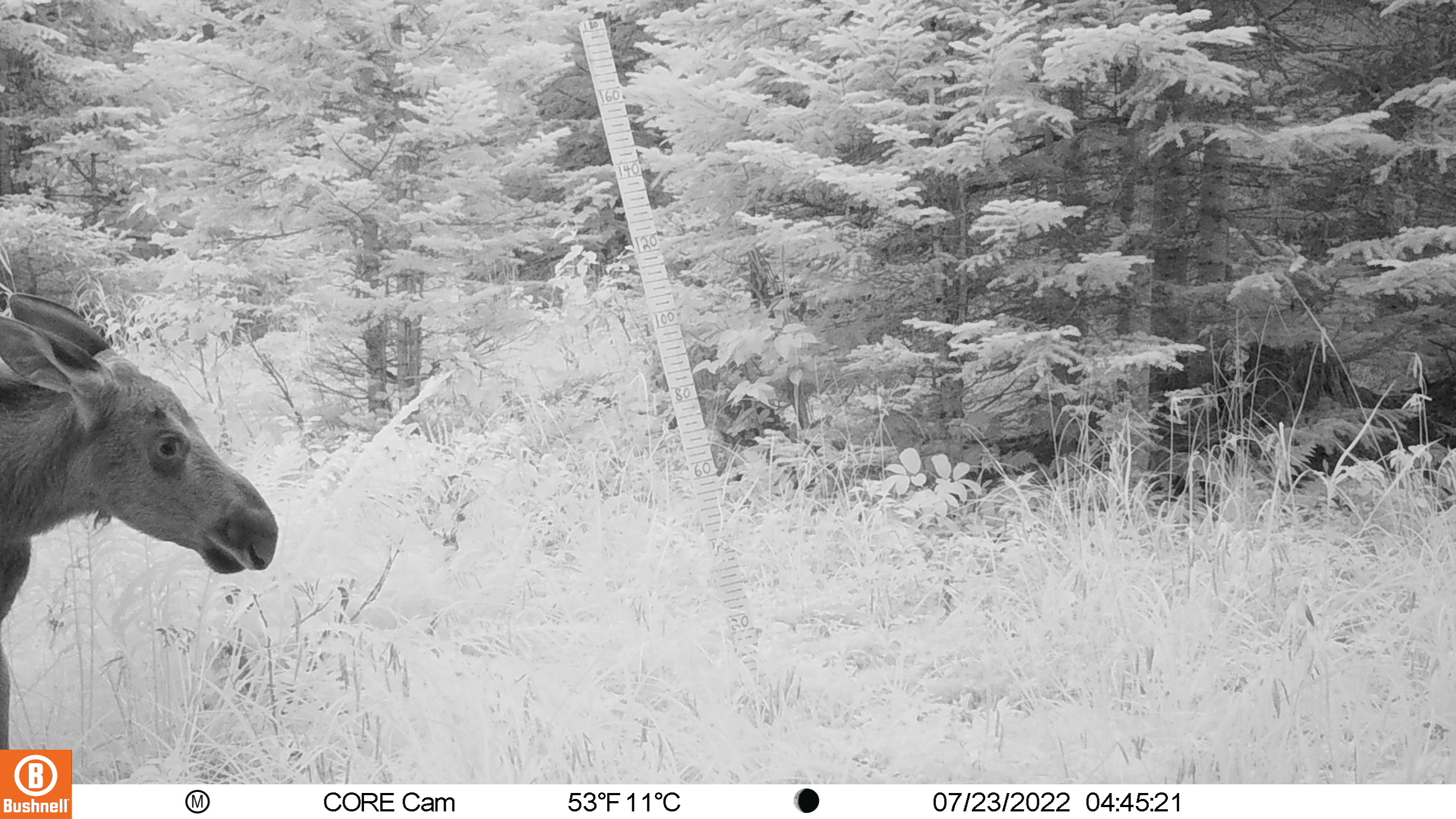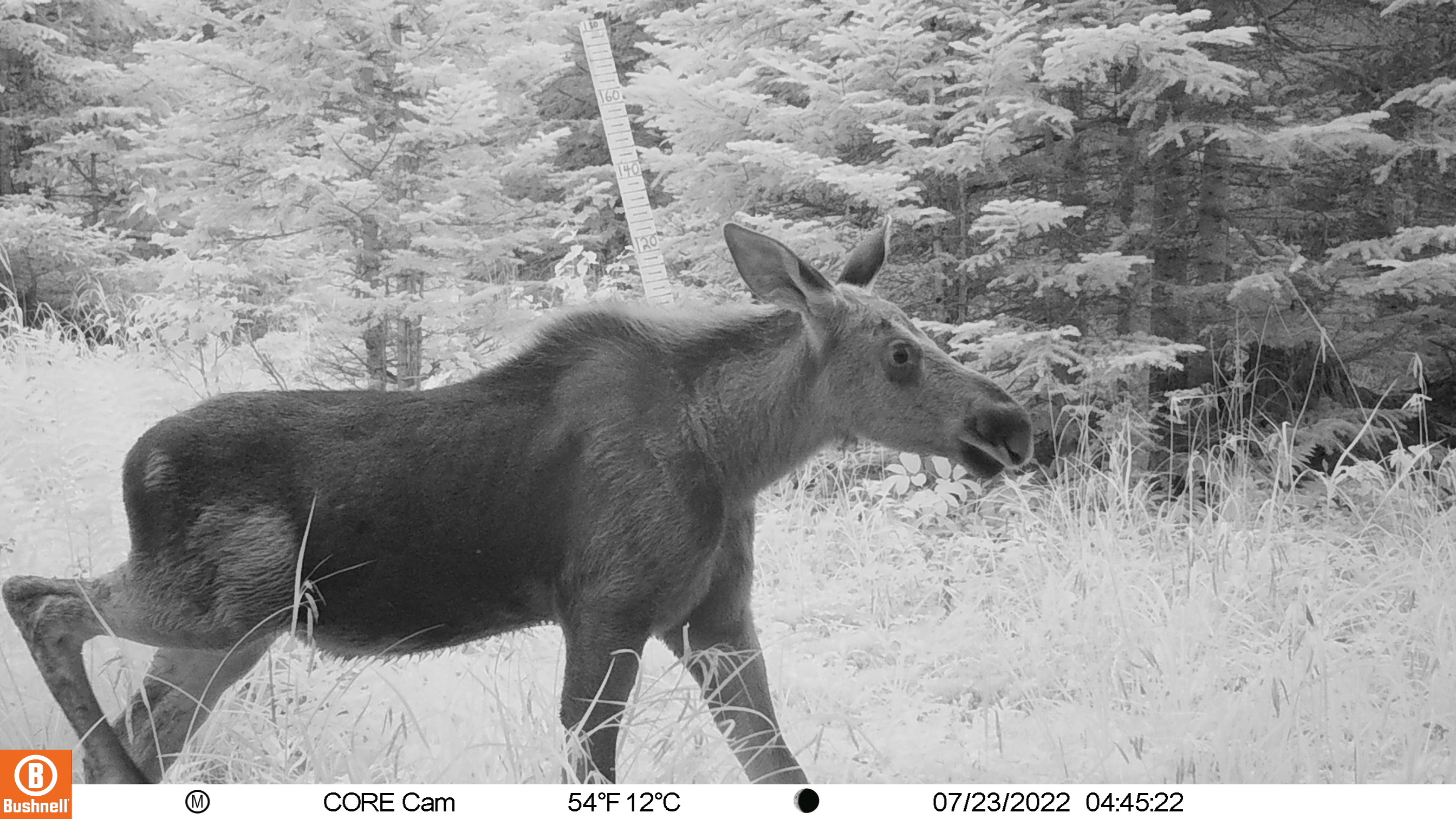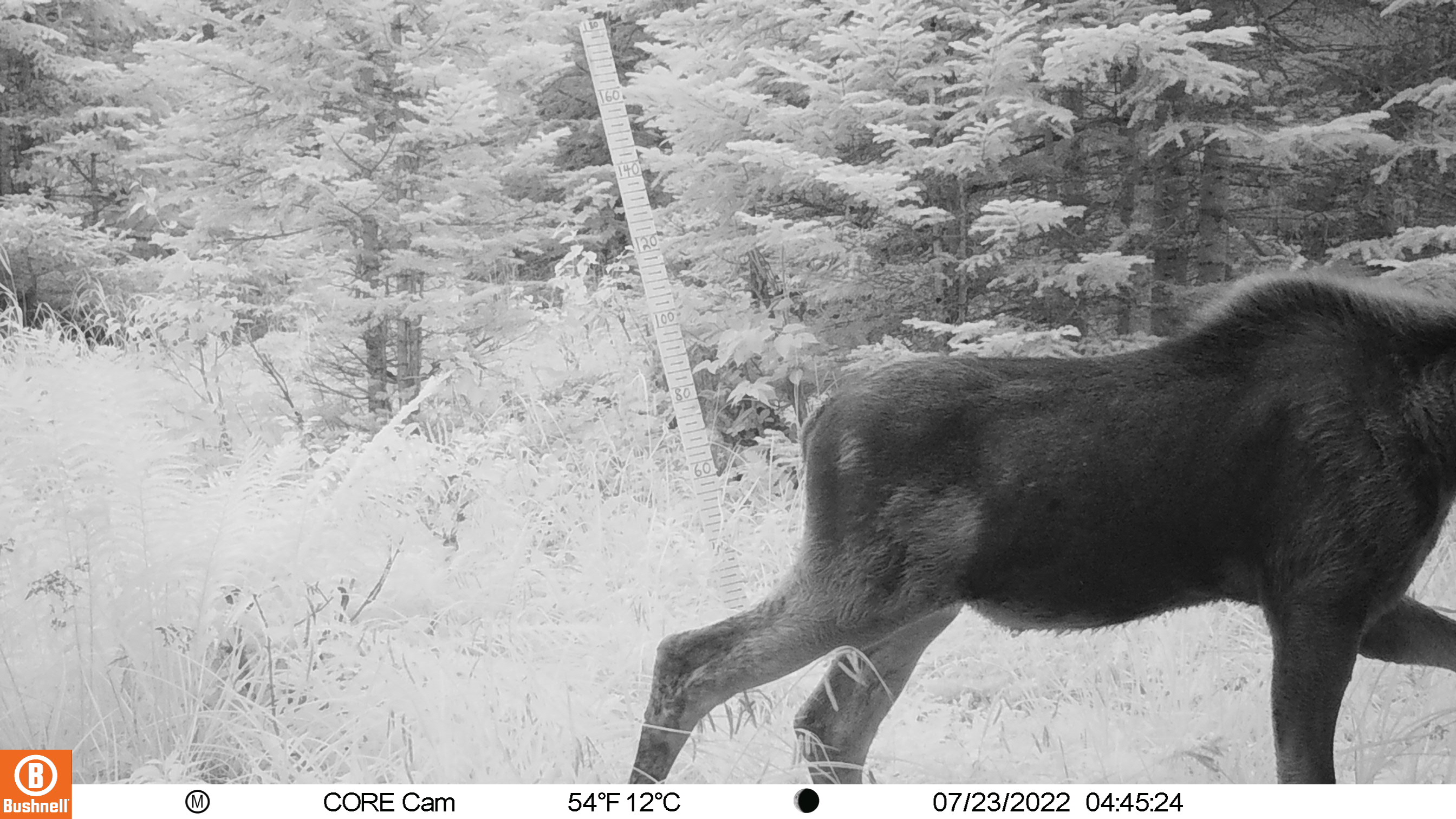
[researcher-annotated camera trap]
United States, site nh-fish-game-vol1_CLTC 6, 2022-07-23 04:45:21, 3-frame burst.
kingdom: Animalia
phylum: Chordata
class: Mammalia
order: Artiodactyla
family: Cervidae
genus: Alces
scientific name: Alces alces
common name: moose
Moose (Alces alces).